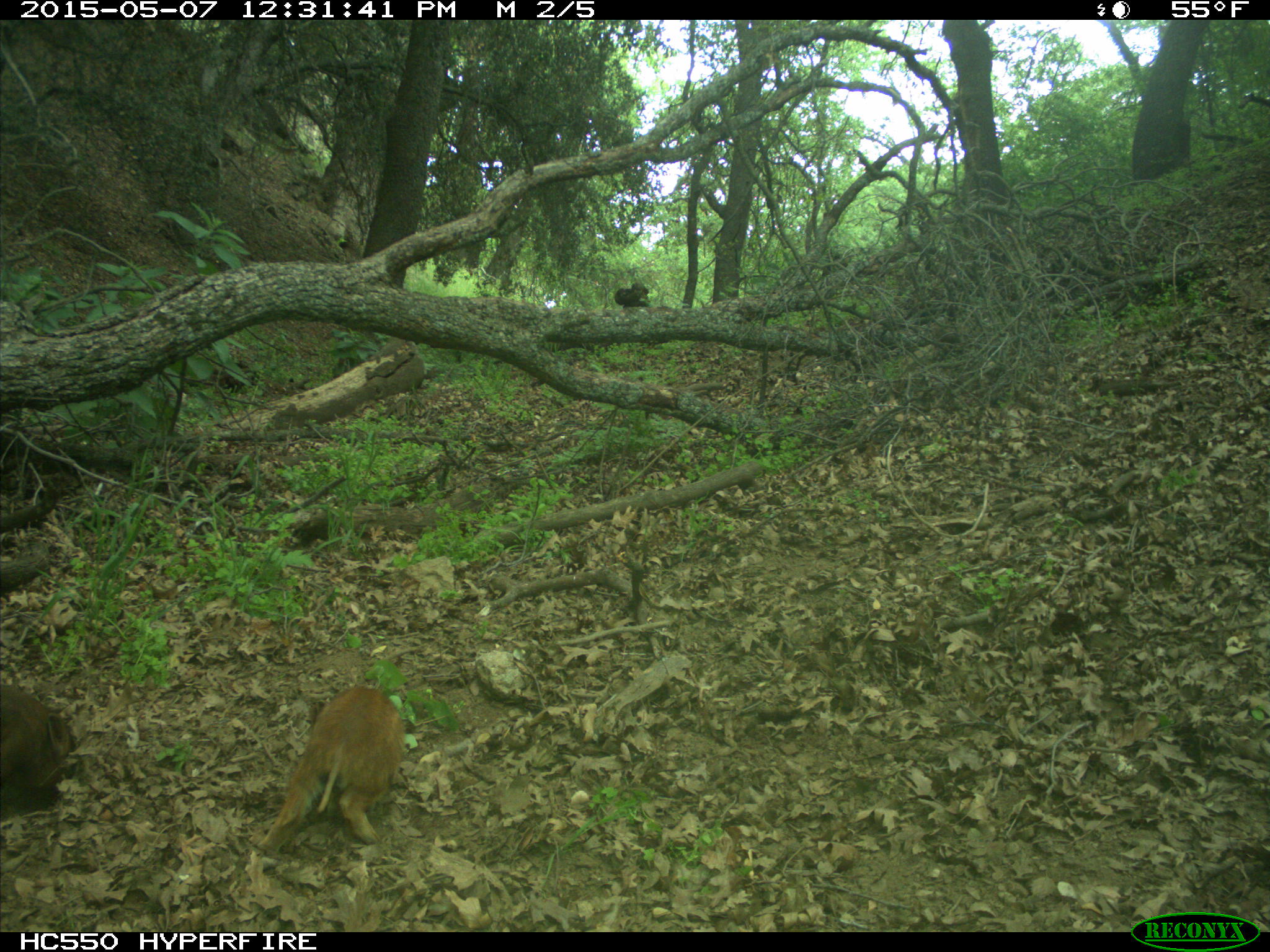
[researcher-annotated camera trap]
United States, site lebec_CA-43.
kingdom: Animalia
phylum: Chordata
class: Mammalia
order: Artiodactyla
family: Suidae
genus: Sus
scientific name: Sus scrofa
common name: wild boar